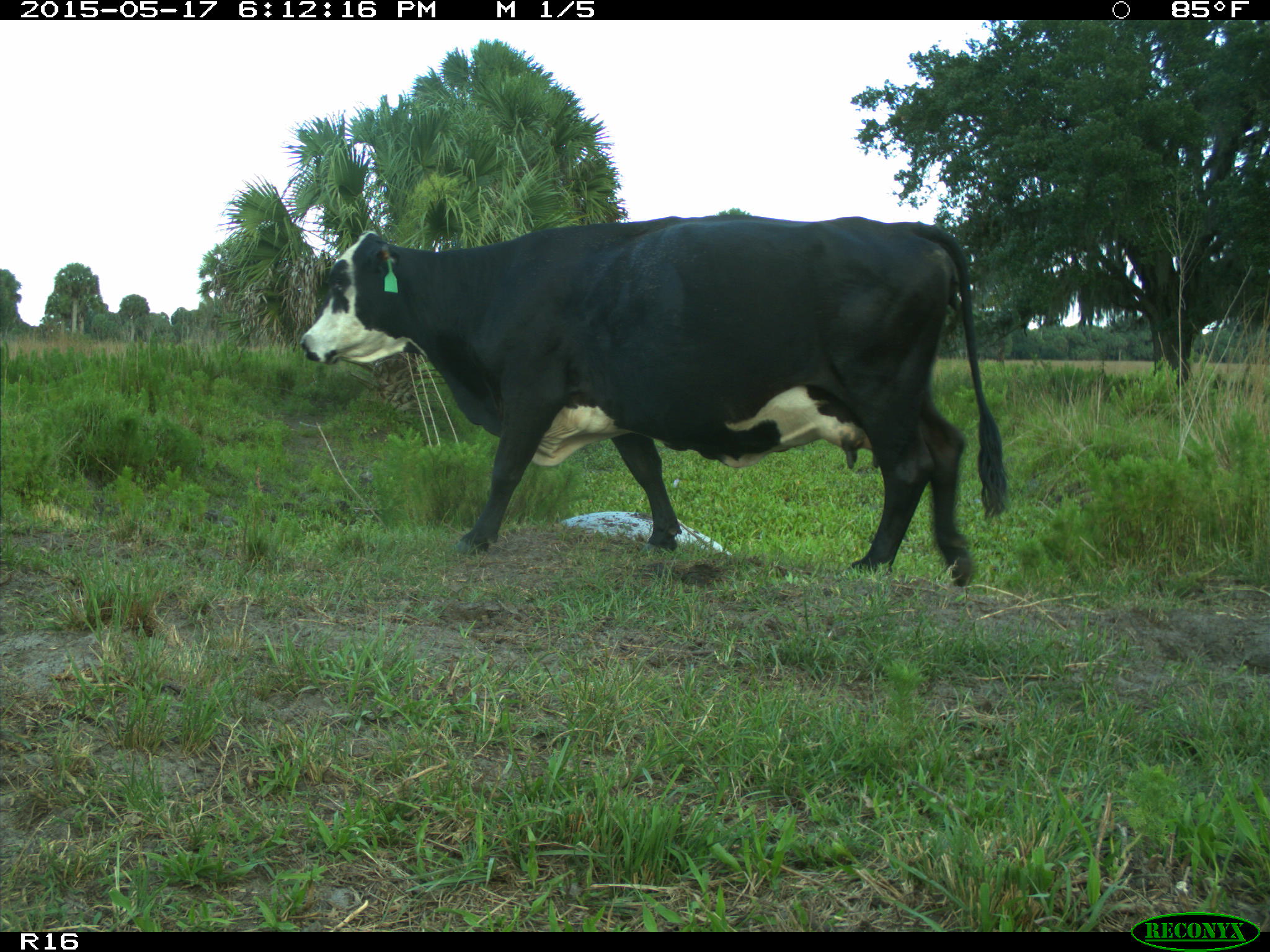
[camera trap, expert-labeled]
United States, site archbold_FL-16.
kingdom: Animalia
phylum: Chordata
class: Mammalia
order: Artiodactyla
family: Bovidae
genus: Bos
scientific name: Bos taurus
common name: domestic cow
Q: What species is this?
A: Bos taurus (domestic cow).